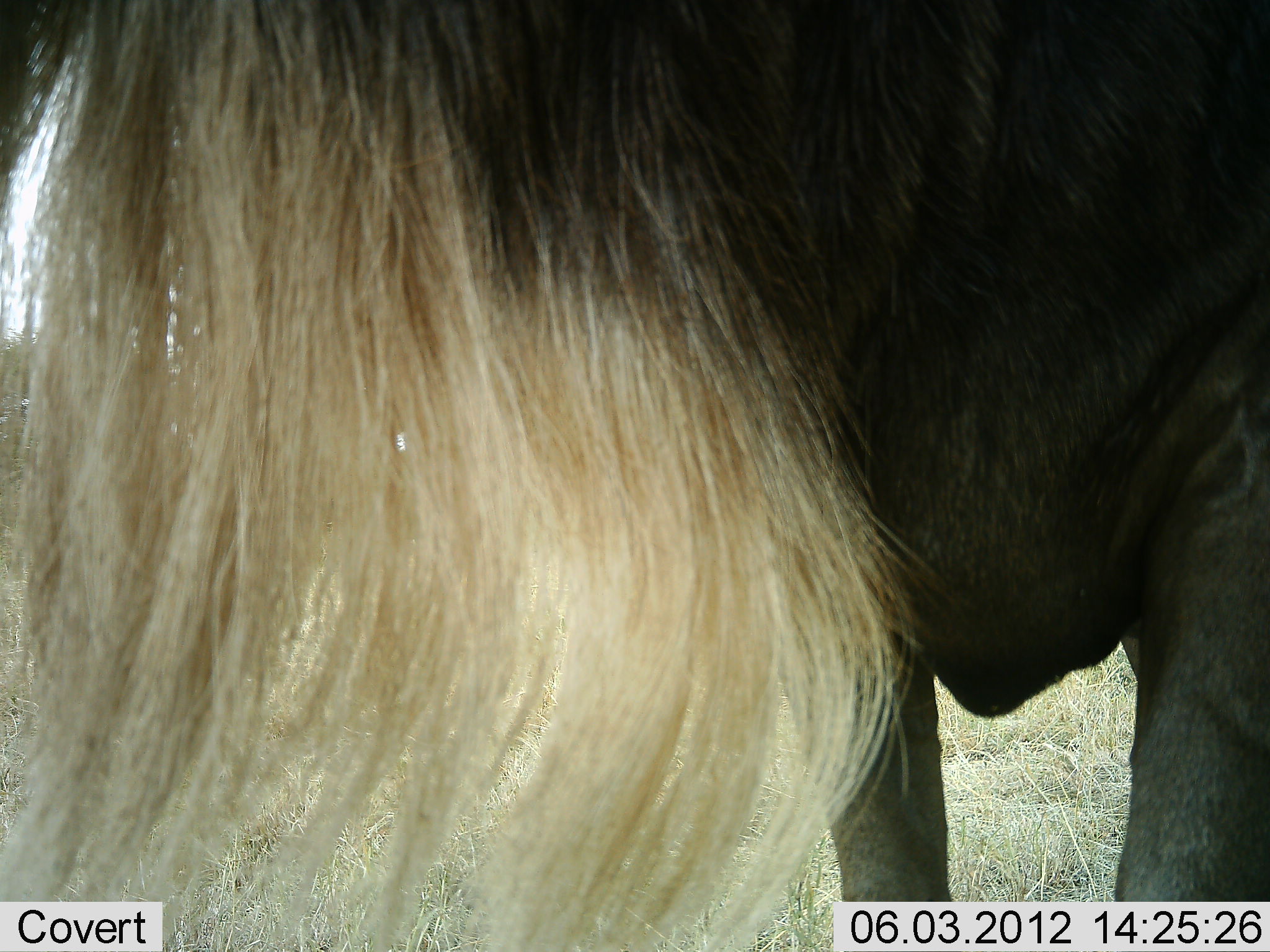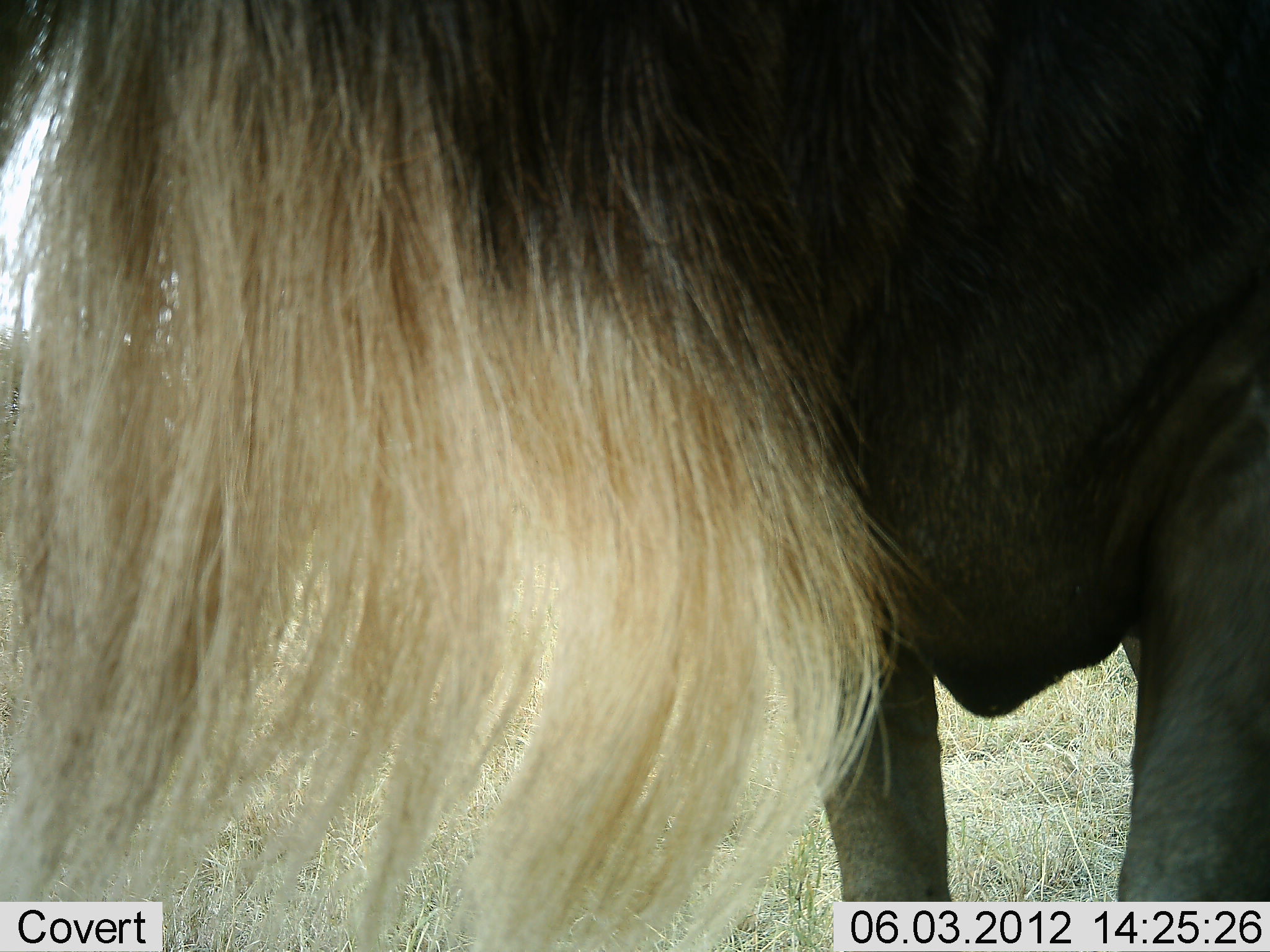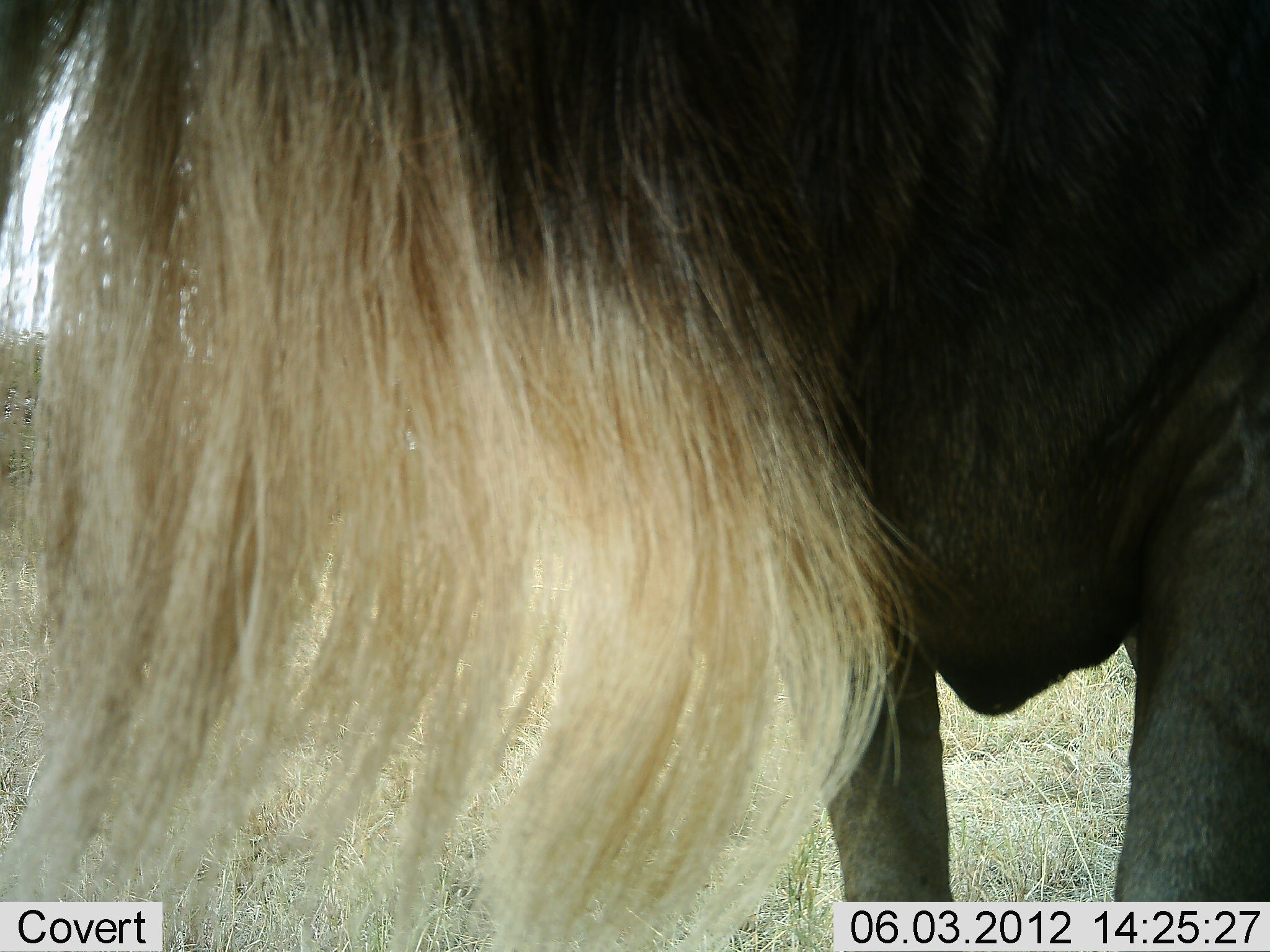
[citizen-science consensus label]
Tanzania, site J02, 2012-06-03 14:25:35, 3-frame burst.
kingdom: Animalia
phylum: Chordata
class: Mammalia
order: Artiodactyla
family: Bovidae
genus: Connochaetes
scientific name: Connochaetes taurinus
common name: blue wildebeest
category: wildebeest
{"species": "wildebeest (blue wildebeest) (Connochaetes taurinus)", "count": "1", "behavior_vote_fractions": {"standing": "100%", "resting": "0%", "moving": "0%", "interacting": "0%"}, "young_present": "0%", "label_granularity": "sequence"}